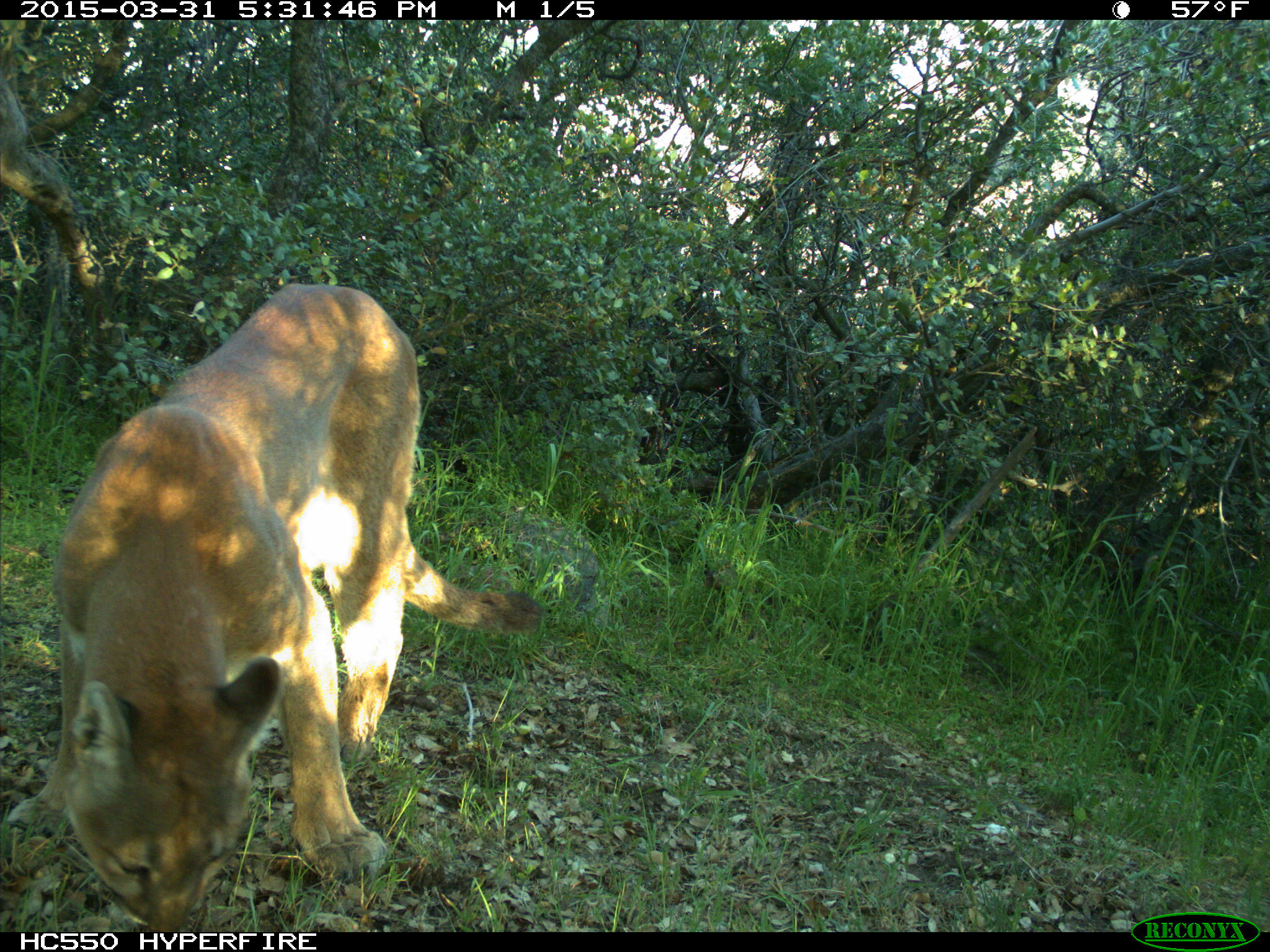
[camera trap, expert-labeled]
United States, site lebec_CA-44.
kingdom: Animalia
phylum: Chordata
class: Mammalia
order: Carnivora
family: Felidae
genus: Puma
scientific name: Puma concolor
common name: mountain lion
Puma concolor (mountain lion).